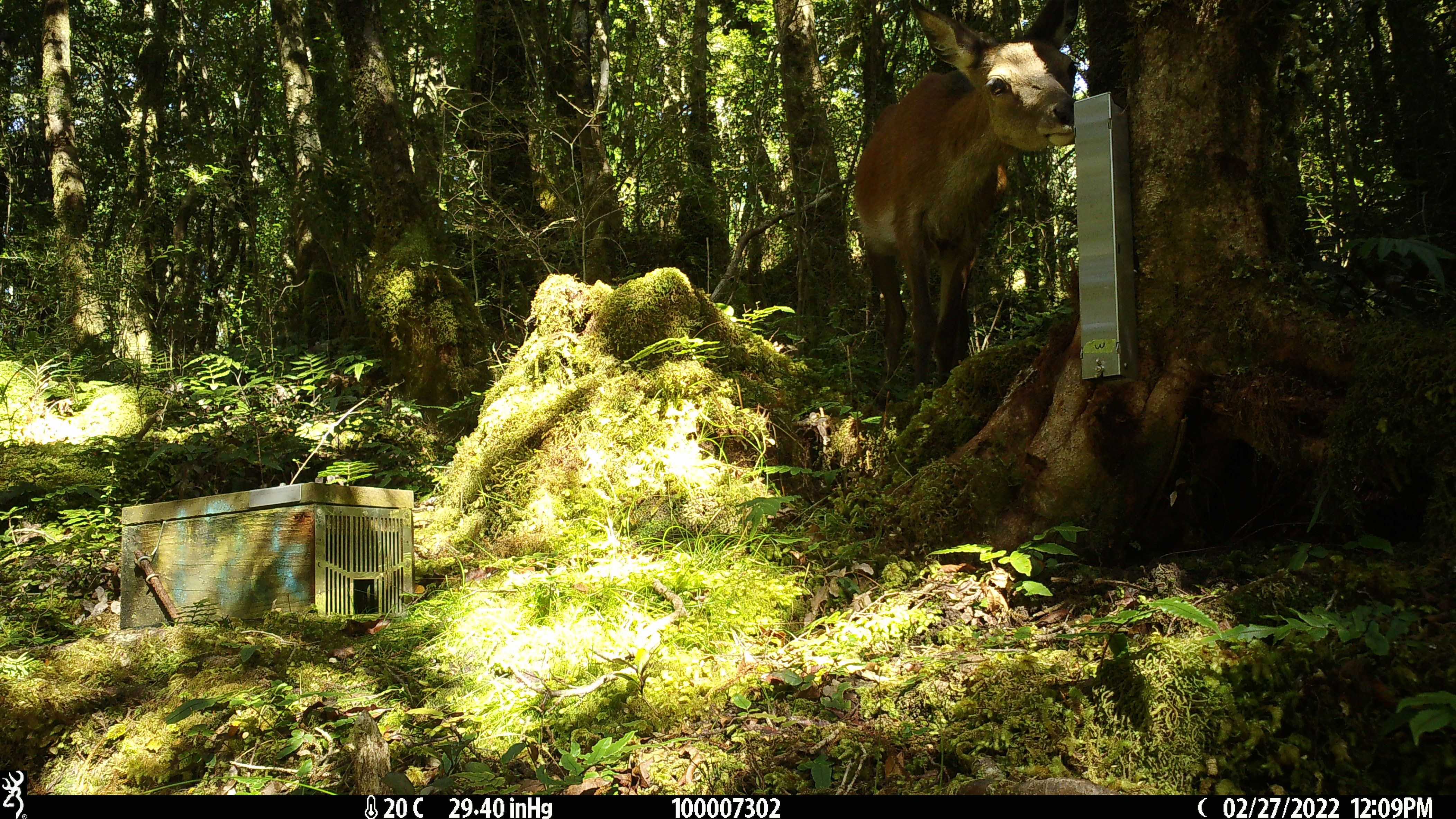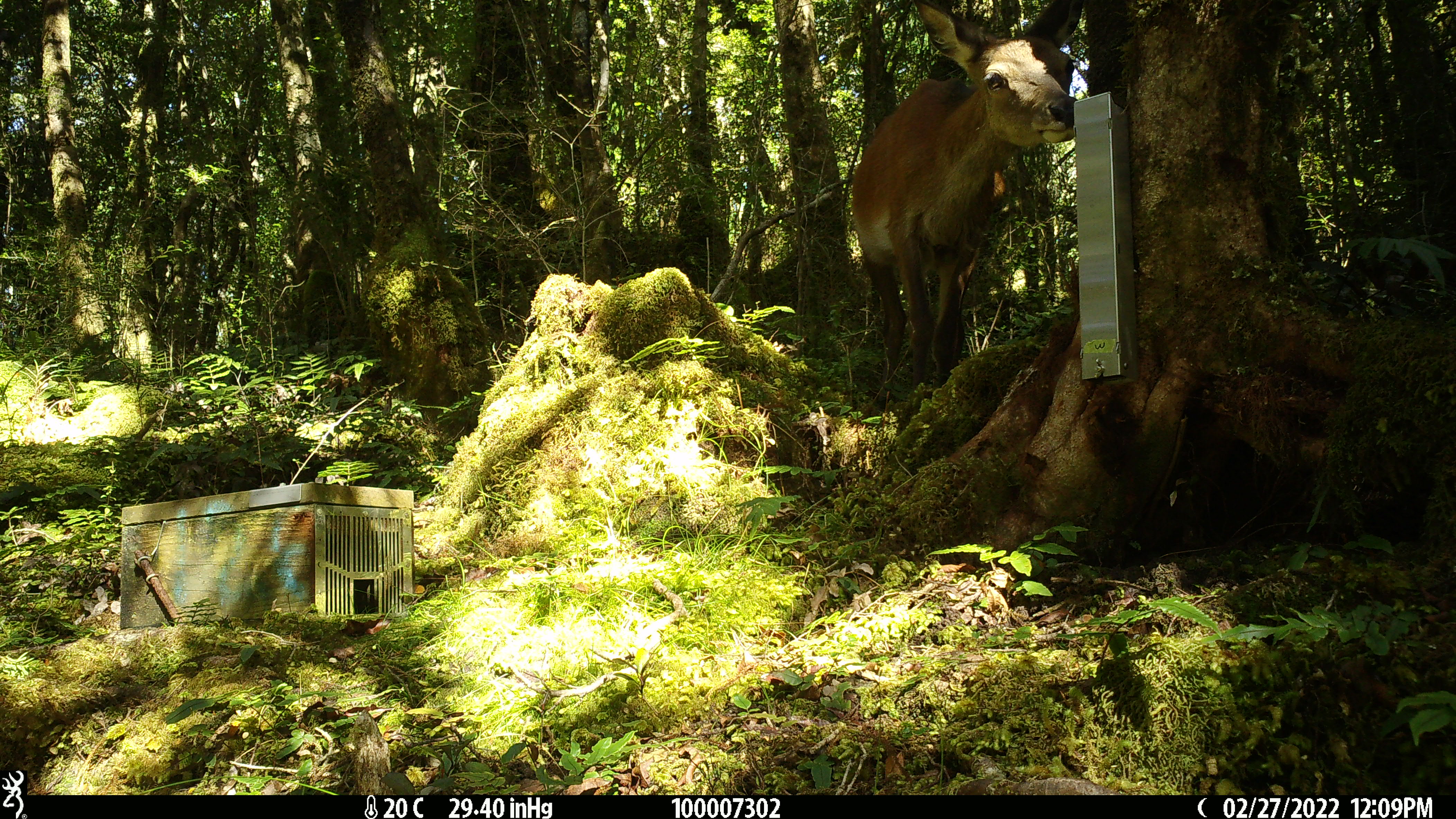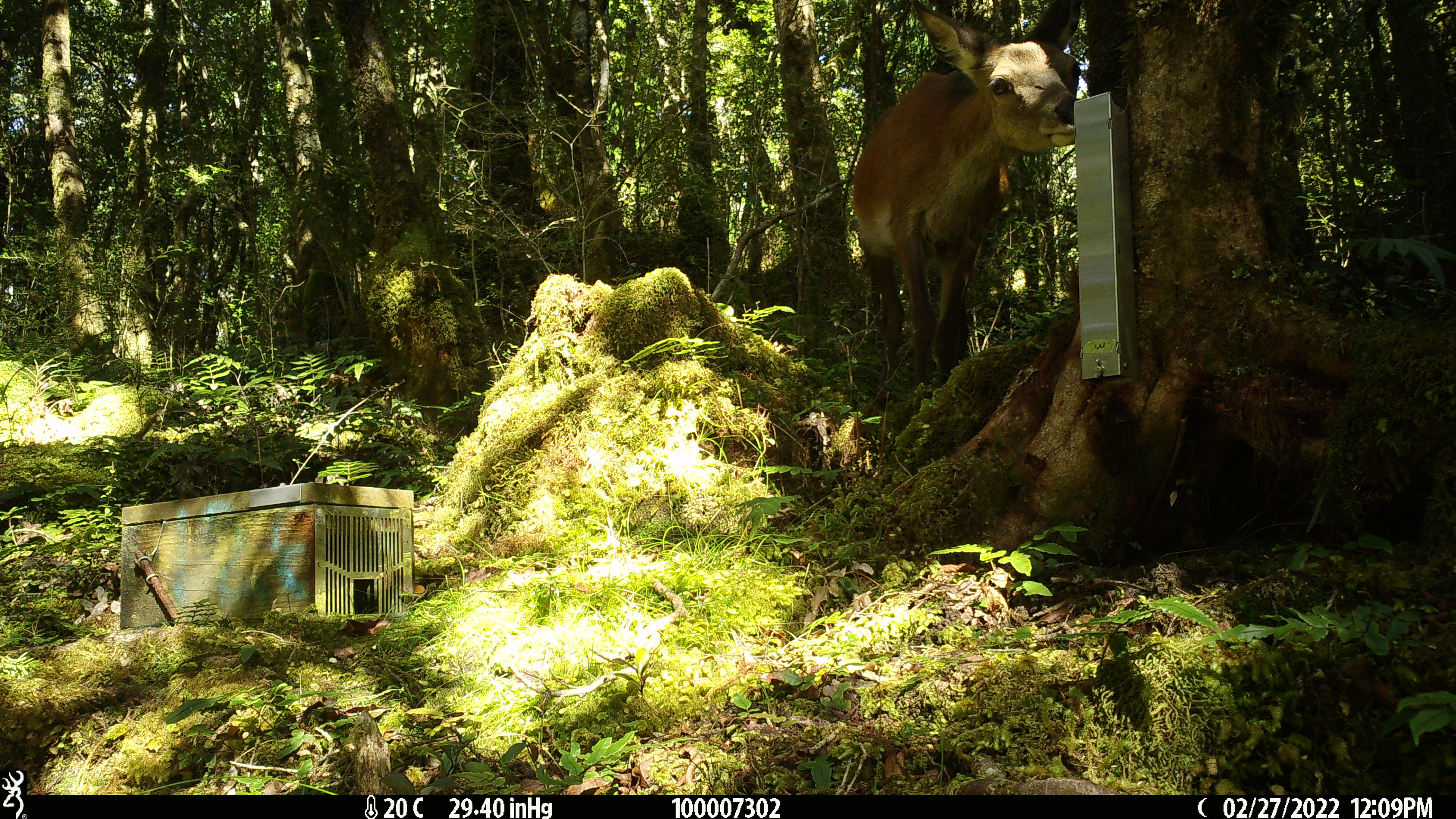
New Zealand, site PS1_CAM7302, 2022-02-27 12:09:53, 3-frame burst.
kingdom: Animalia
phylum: Chordata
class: Mammalia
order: Artiodactyla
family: Cervidae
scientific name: Cervidae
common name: deer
Deer (Cervidae).